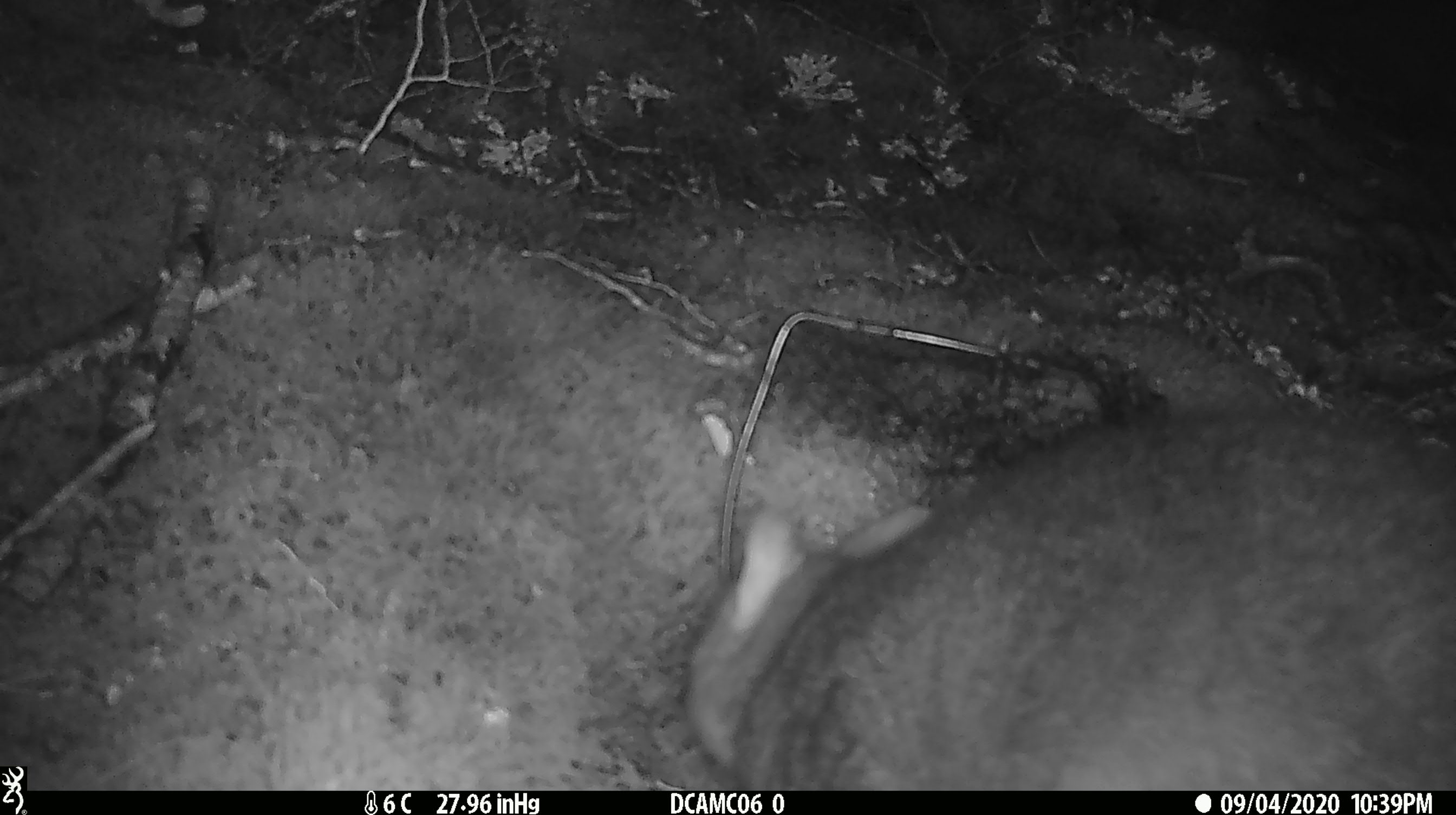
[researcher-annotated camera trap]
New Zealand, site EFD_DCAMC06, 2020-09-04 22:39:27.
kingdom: Animalia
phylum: Chordata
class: Mammalia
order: Diprotodontia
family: Phalangeridae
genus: Trichosurus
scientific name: Trichosurus vulpecula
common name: common brushtail possum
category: possum